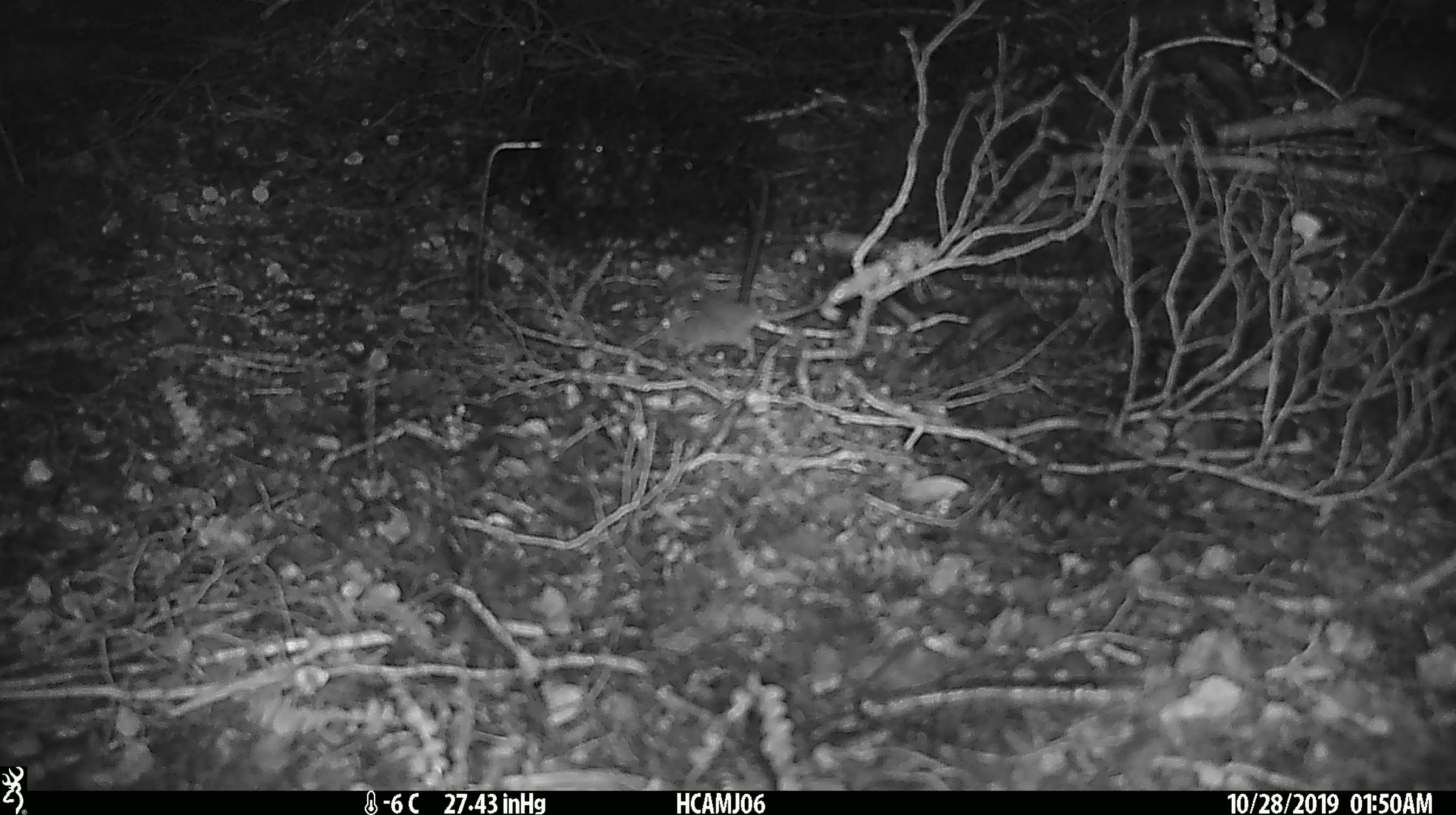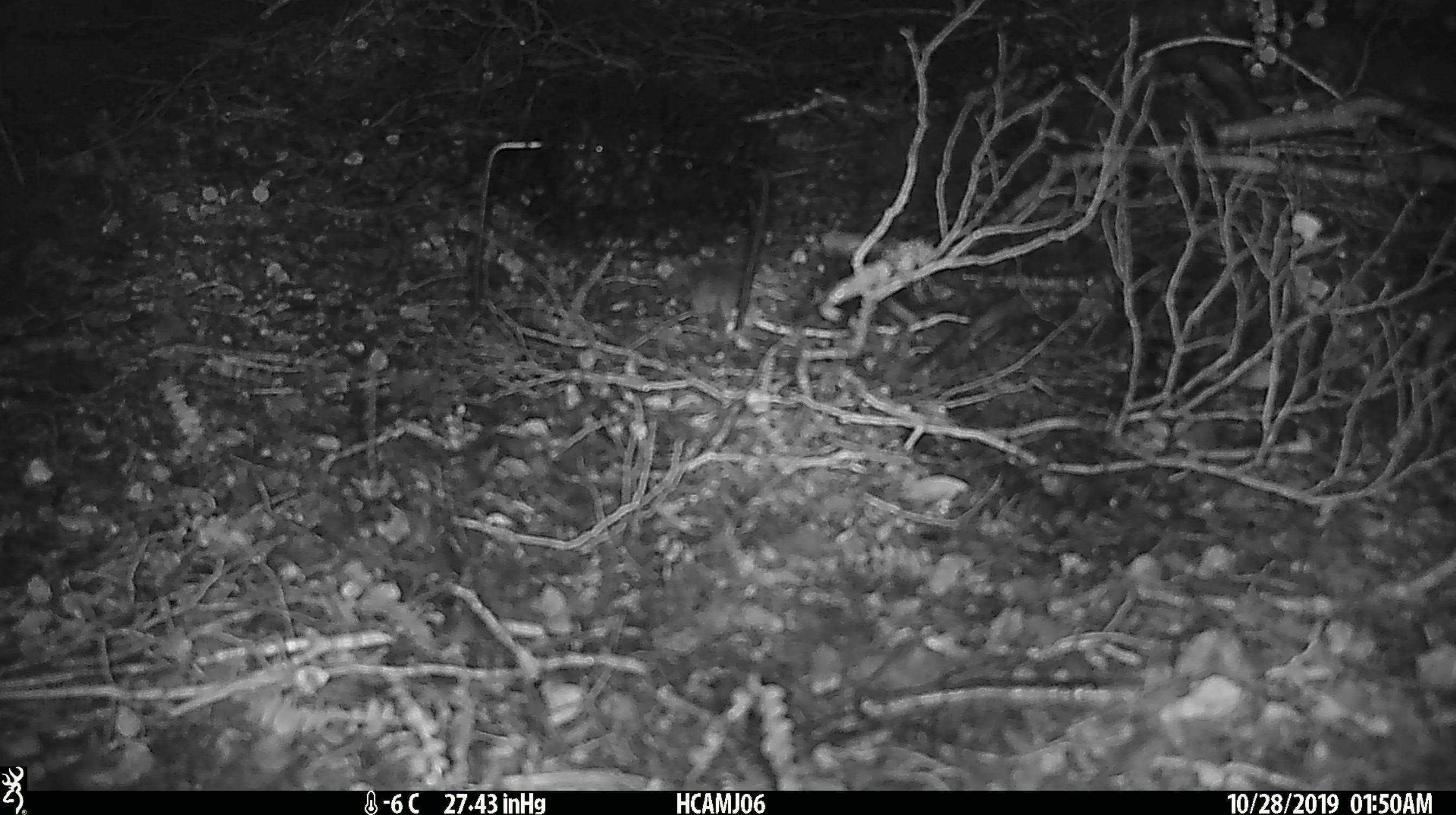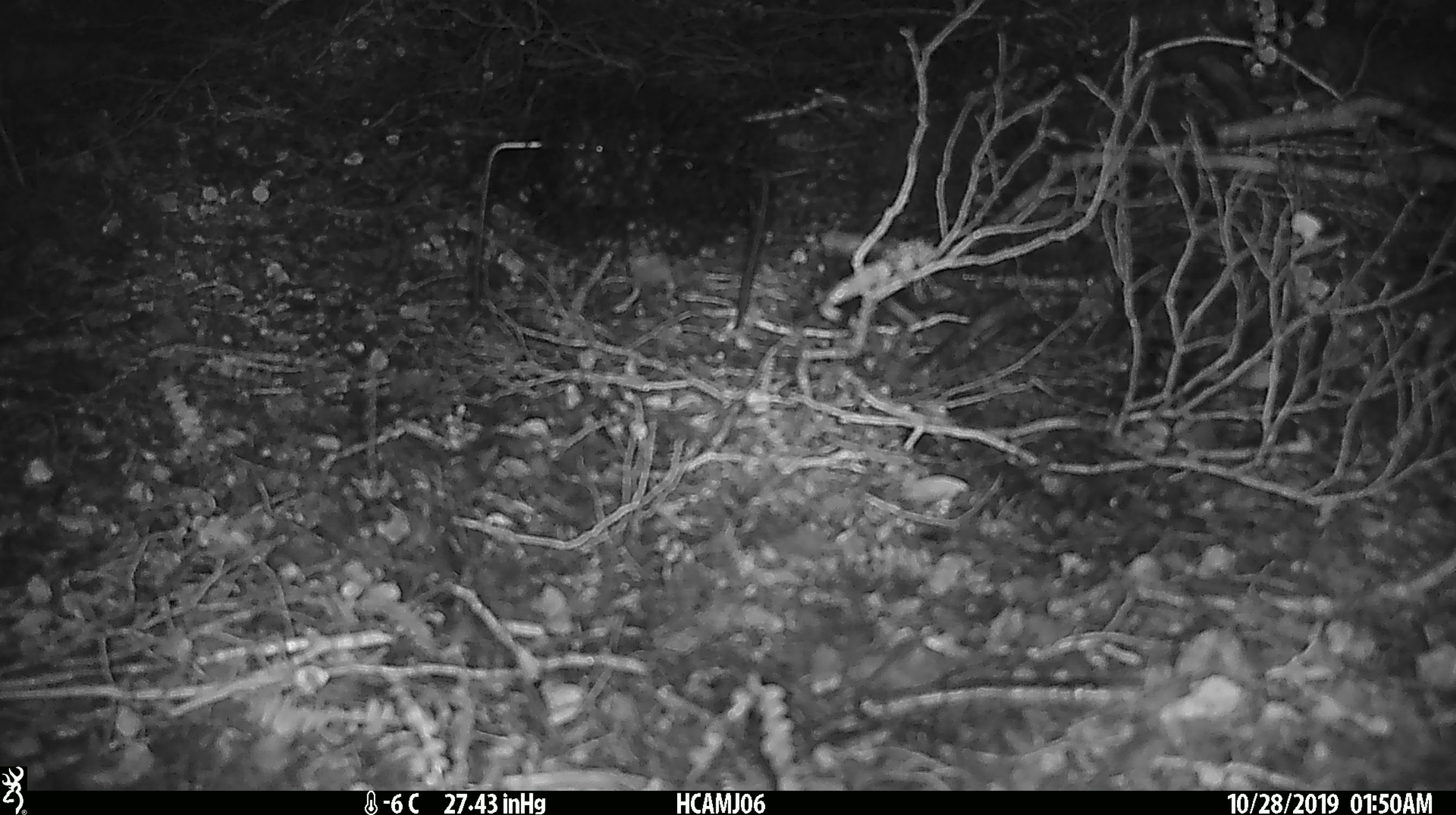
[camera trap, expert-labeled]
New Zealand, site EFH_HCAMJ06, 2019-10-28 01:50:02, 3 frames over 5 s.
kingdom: Animalia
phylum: Chordata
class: Mammalia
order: Rodentia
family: Muridae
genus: Mus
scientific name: Mus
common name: mouse